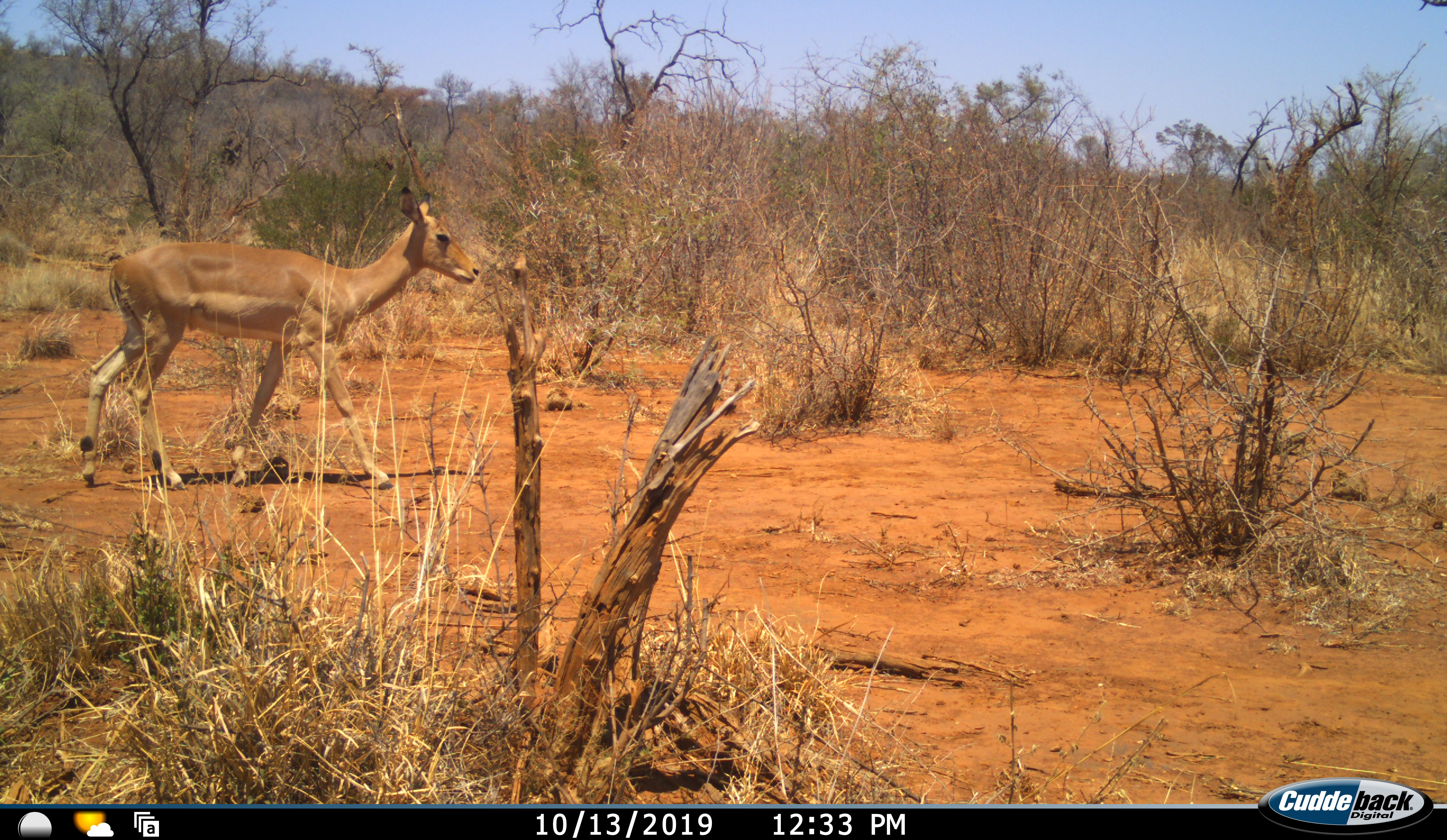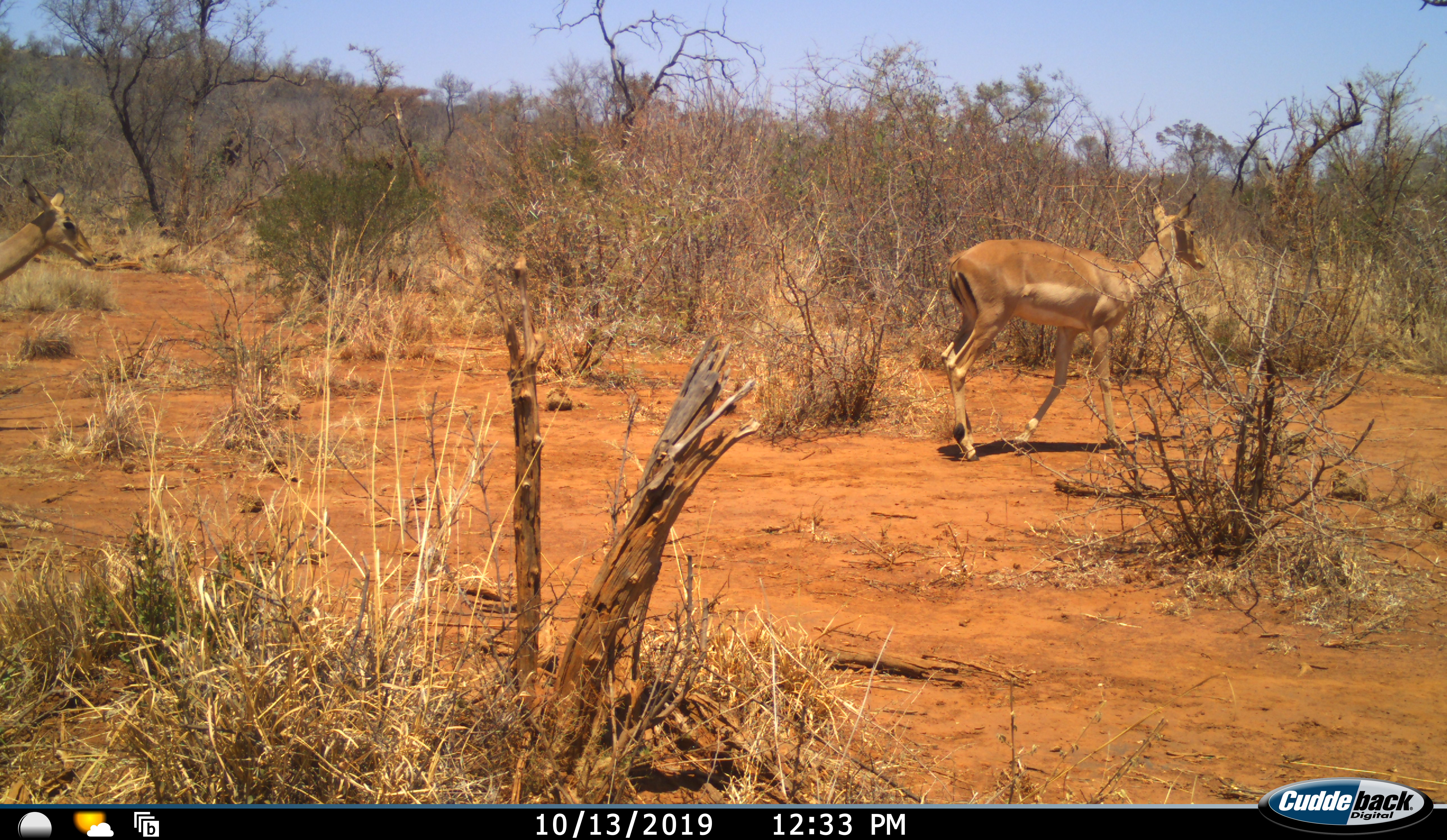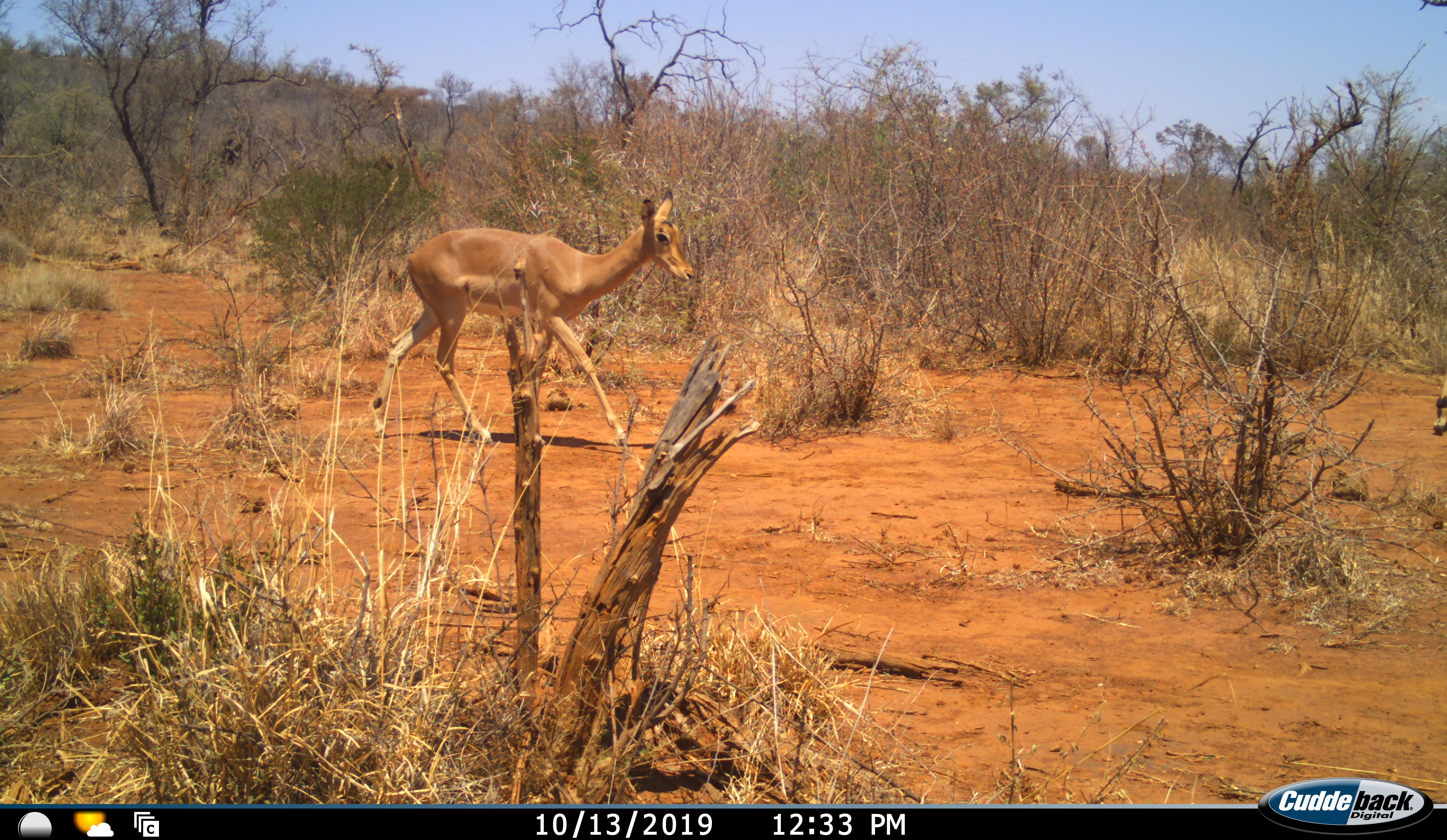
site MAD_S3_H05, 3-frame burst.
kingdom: Animalia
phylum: Chordata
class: Mammalia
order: Artiodactyla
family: Bovidae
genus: Aepyceros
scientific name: Aepyceros melampus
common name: impala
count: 2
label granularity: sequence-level